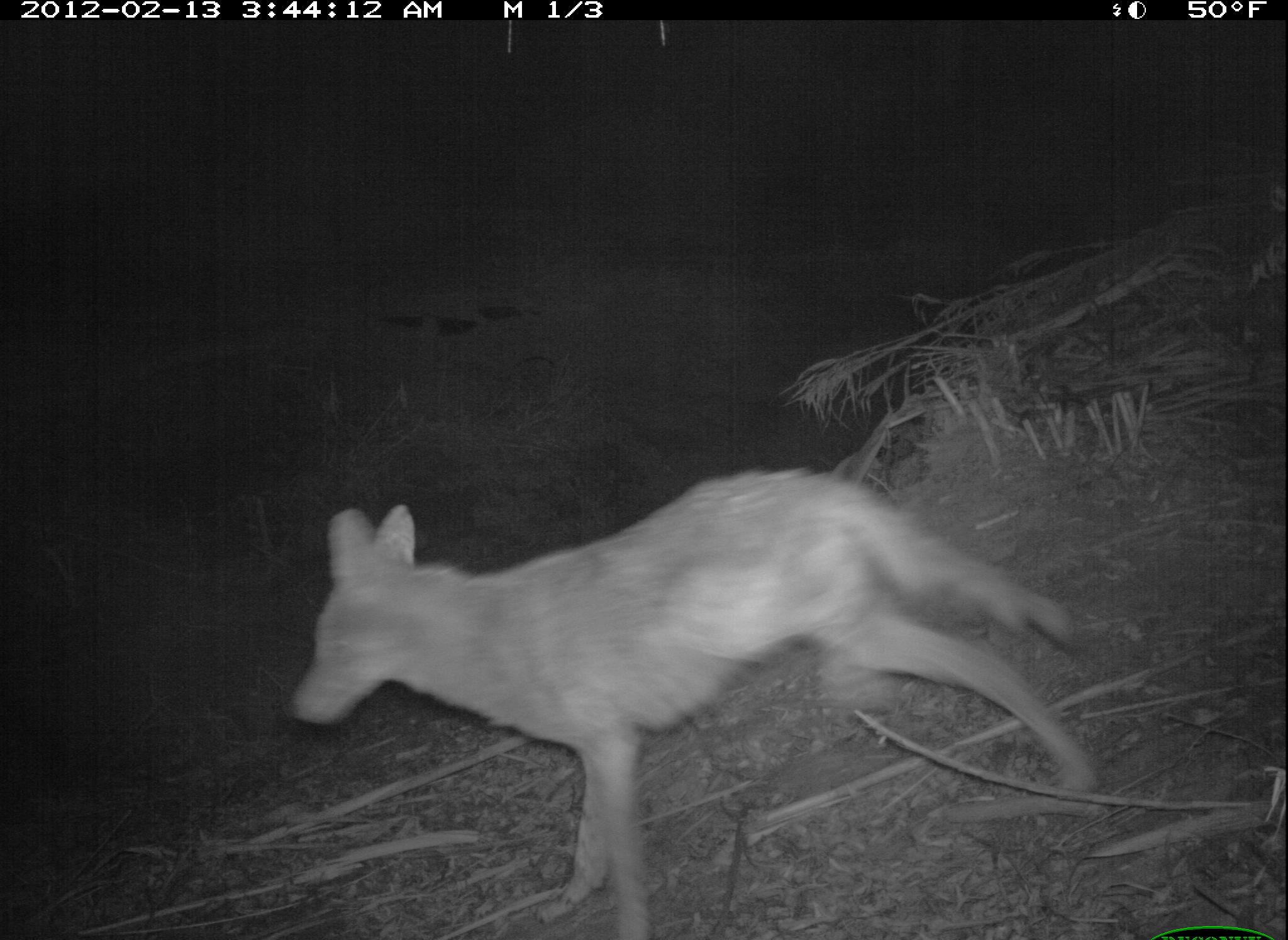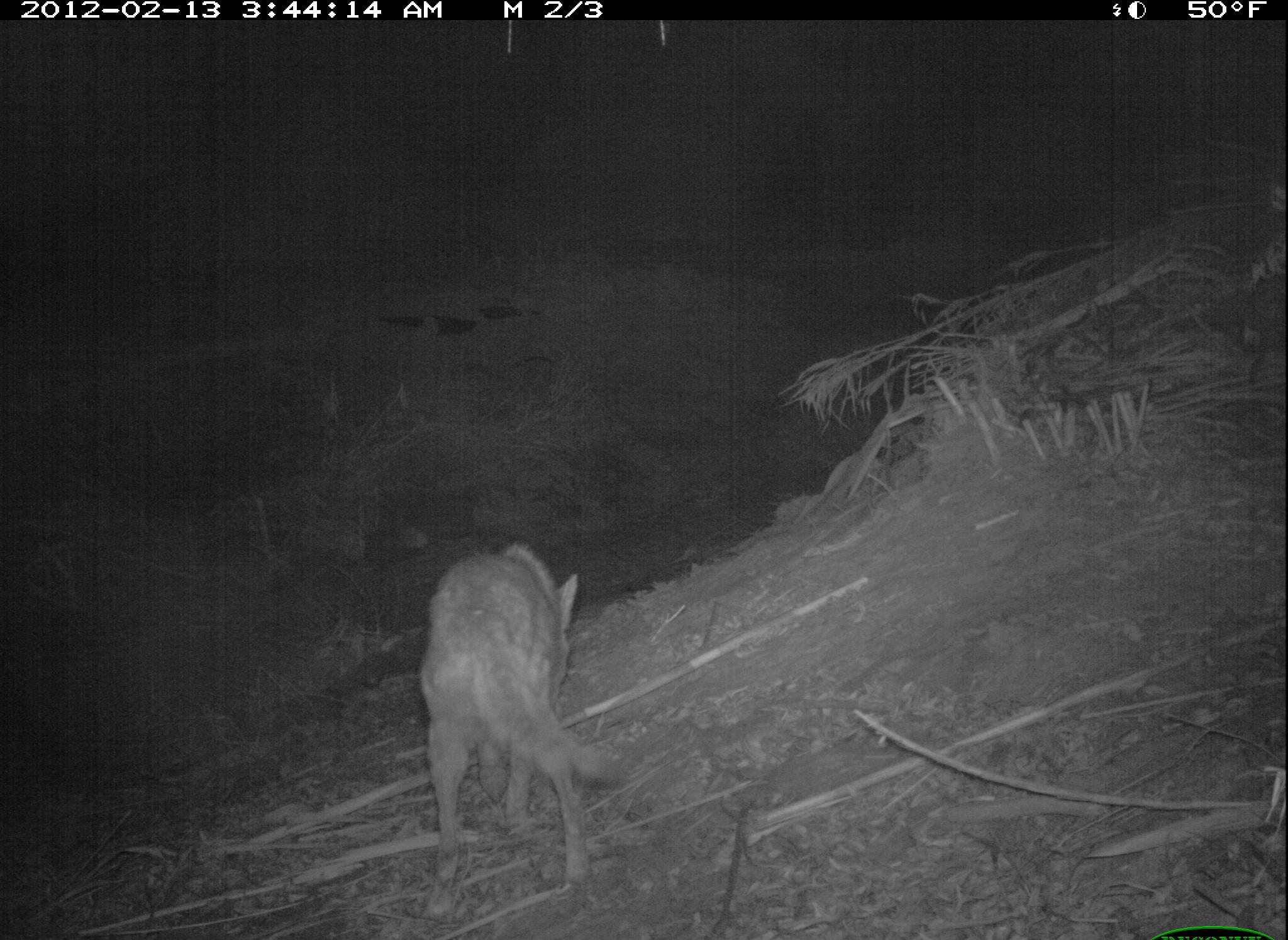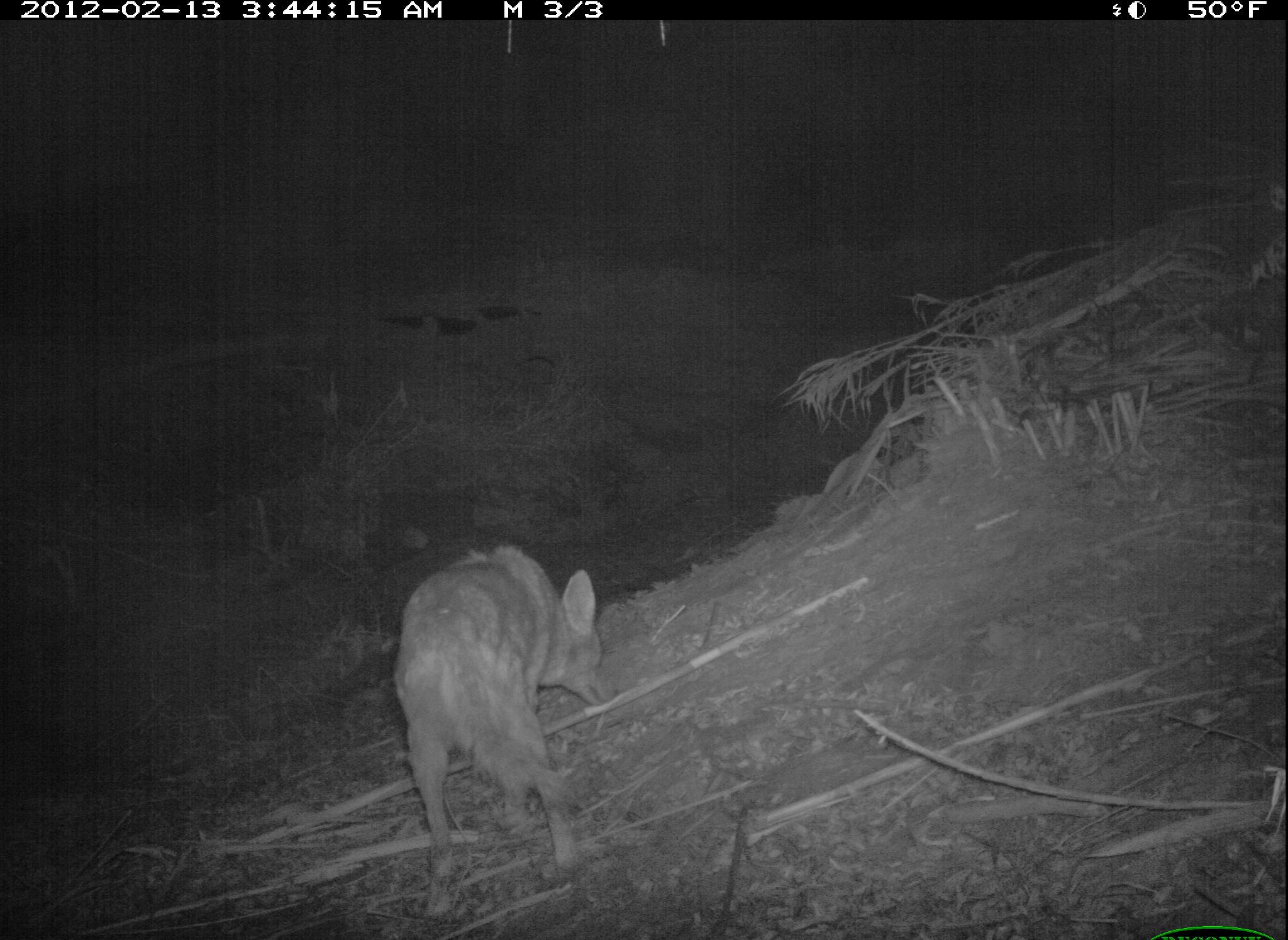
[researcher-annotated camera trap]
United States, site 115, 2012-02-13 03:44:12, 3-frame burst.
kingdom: Animalia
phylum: Chordata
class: Mammalia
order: Carnivora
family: Canidae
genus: Canis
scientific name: Canis latrans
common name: coyote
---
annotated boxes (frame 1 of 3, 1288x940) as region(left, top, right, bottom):
coyote: region(283, 459, 1098, 928)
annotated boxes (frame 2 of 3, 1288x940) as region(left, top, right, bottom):
coyote: region(407, 538, 636, 891)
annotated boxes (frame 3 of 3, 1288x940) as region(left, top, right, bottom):
coyote: region(377, 543, 660, 888)